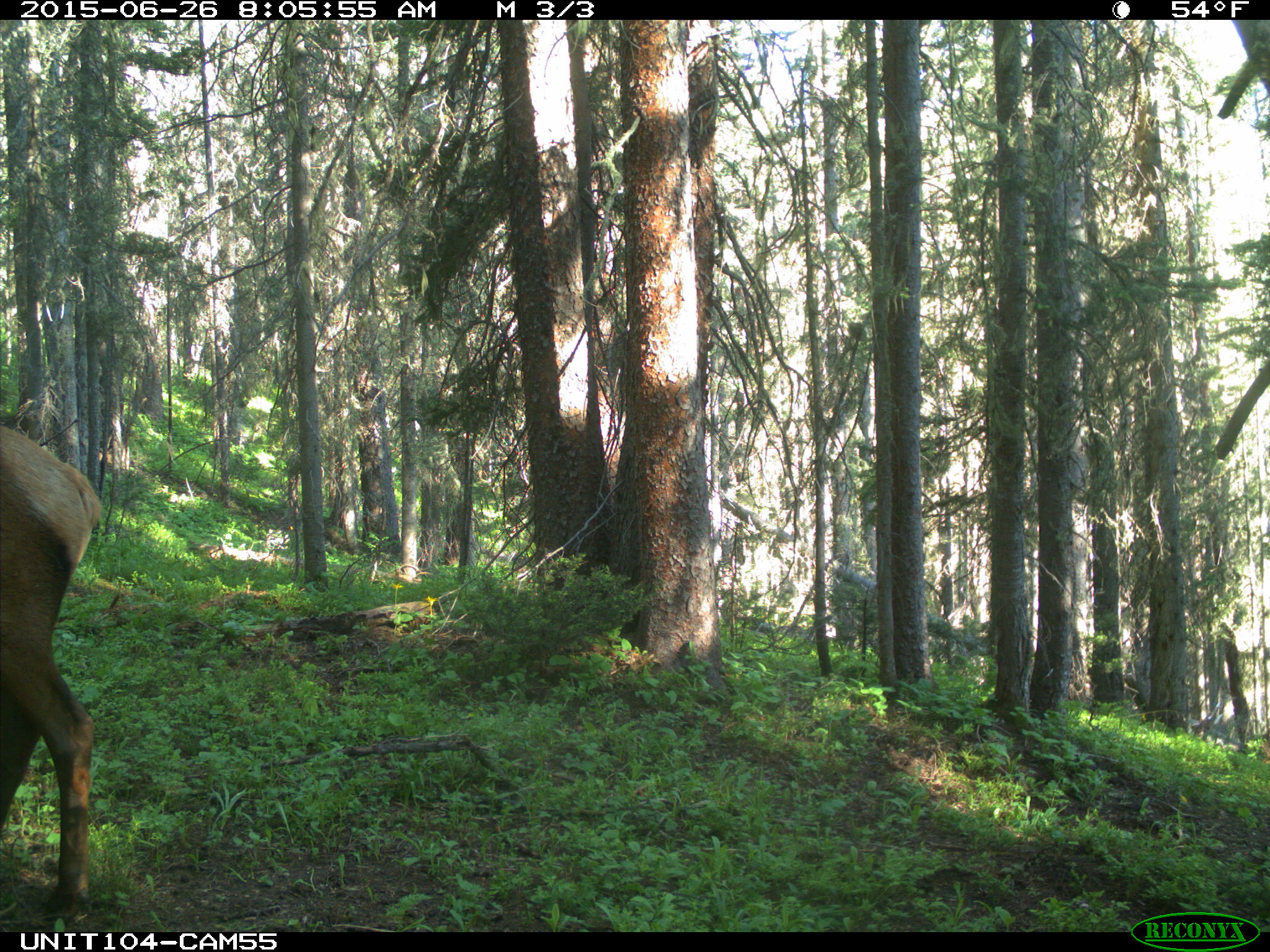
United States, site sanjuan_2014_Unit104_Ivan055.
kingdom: Animalia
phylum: Chordata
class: Mammalia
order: Artiodactyla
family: Cervidae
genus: Cervus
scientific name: Cervus elaphus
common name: red deer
Cervus elaphus (red deer).